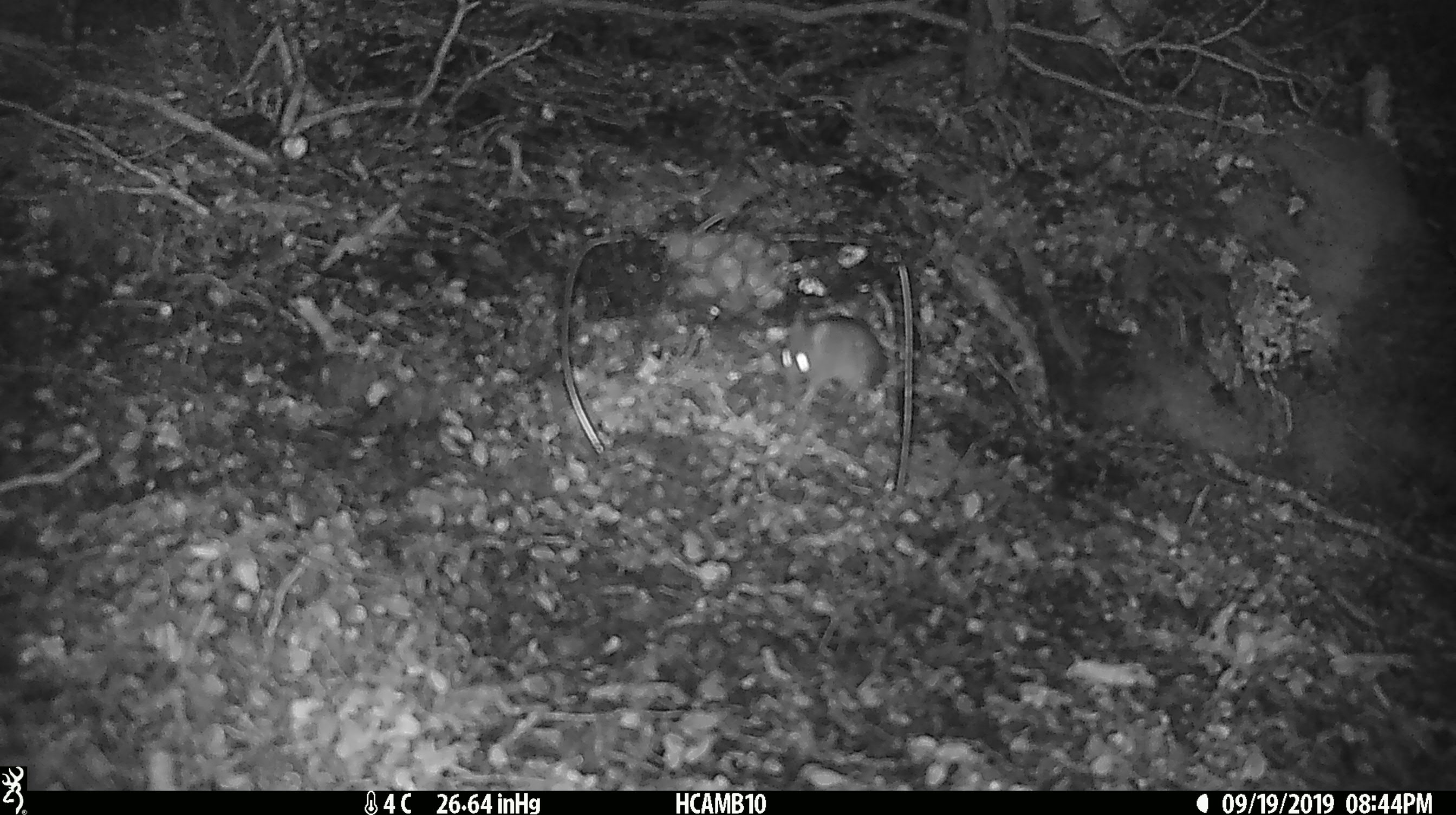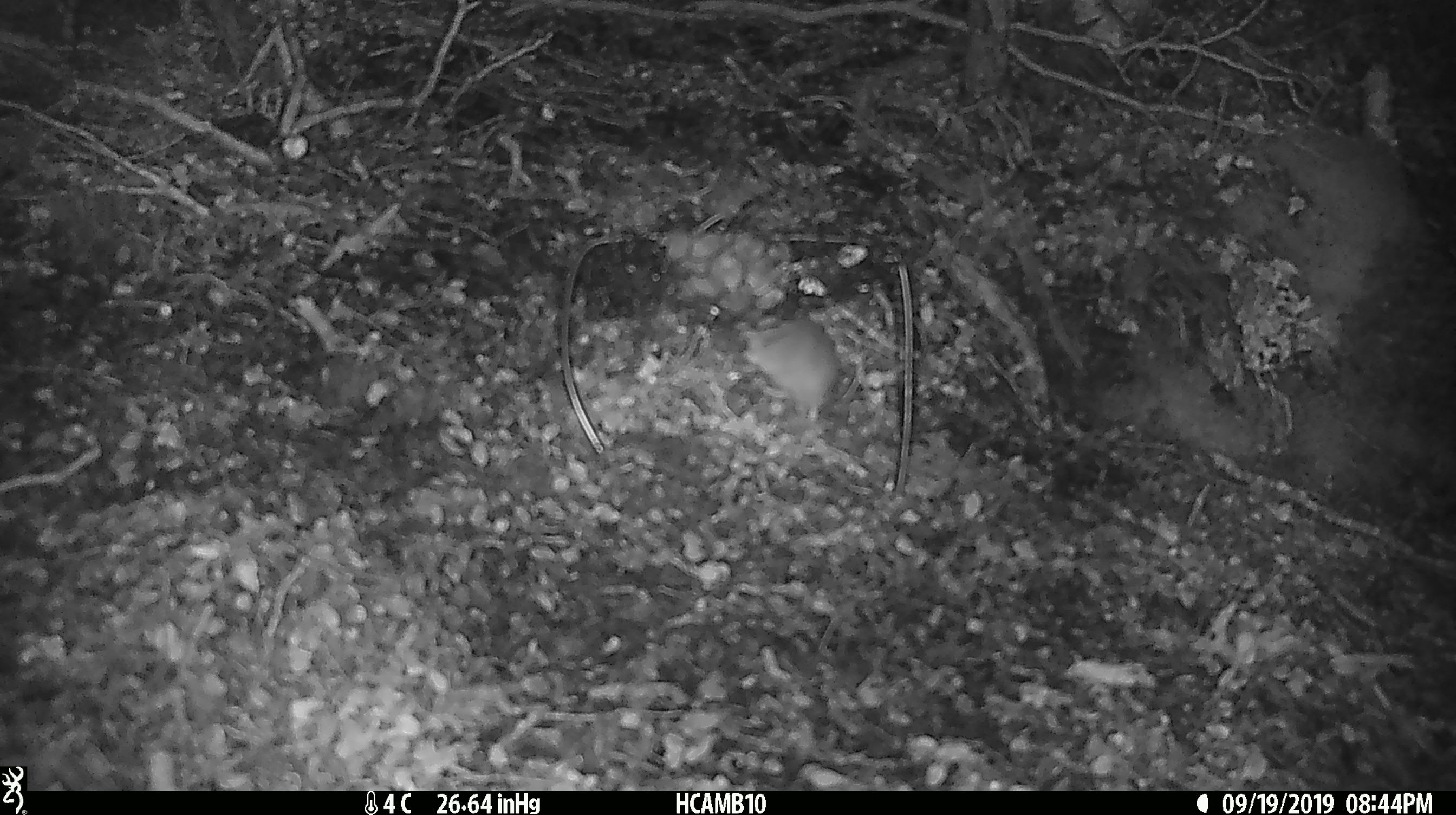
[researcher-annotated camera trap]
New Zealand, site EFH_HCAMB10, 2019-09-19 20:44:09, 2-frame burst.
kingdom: Animalia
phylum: Chordata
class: Mammalia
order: Rodentia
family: Muridae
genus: Mus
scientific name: Mus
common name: mouse